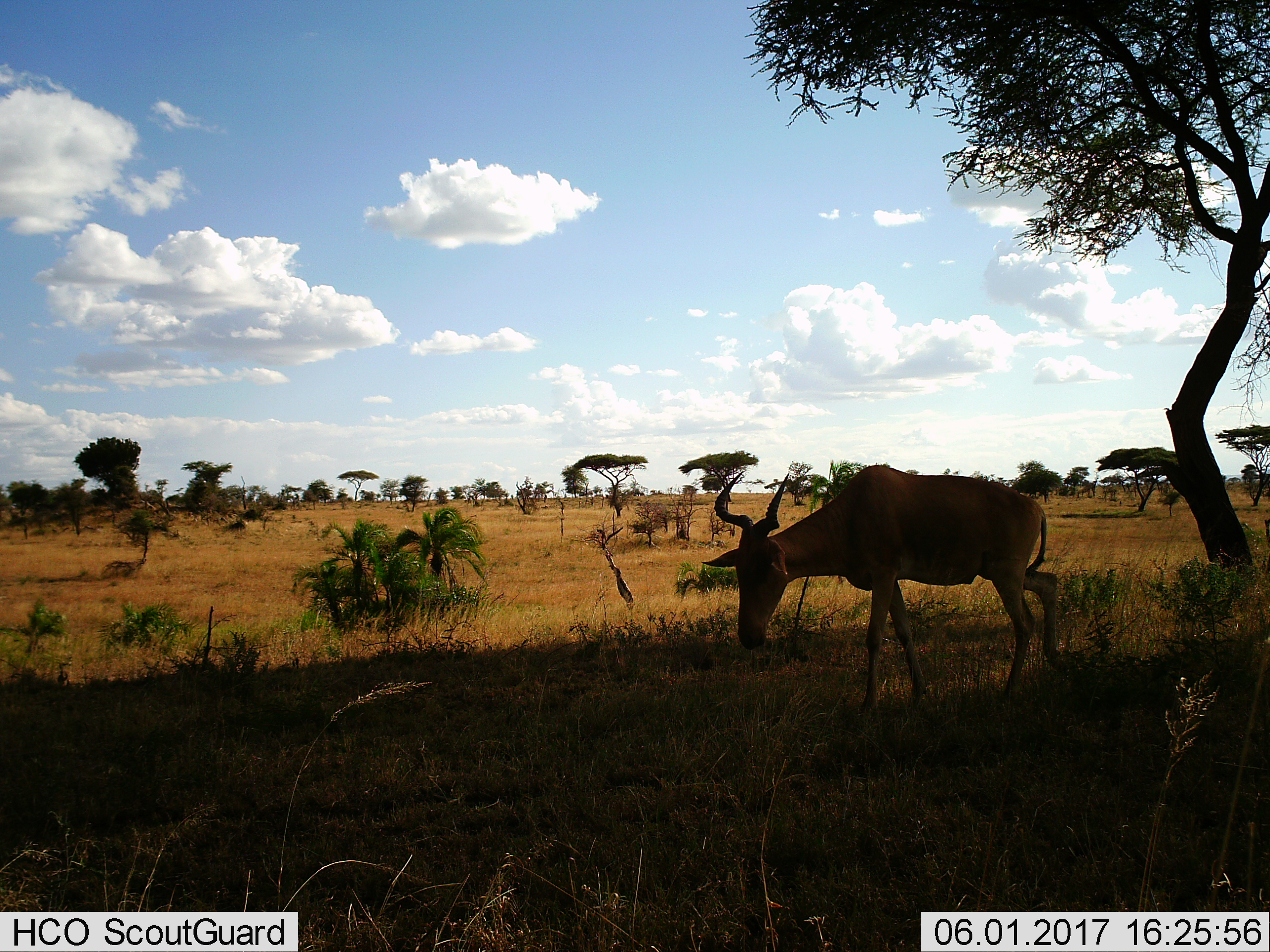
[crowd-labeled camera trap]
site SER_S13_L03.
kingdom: Animalia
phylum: Chordata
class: Mammalia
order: Artiodactyla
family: Bovidae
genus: Alcelaphus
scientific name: Alcelaphus buselaphus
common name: hartebeest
Hartebeest (Alcelaphus buselaphus), count 1. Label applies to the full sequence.